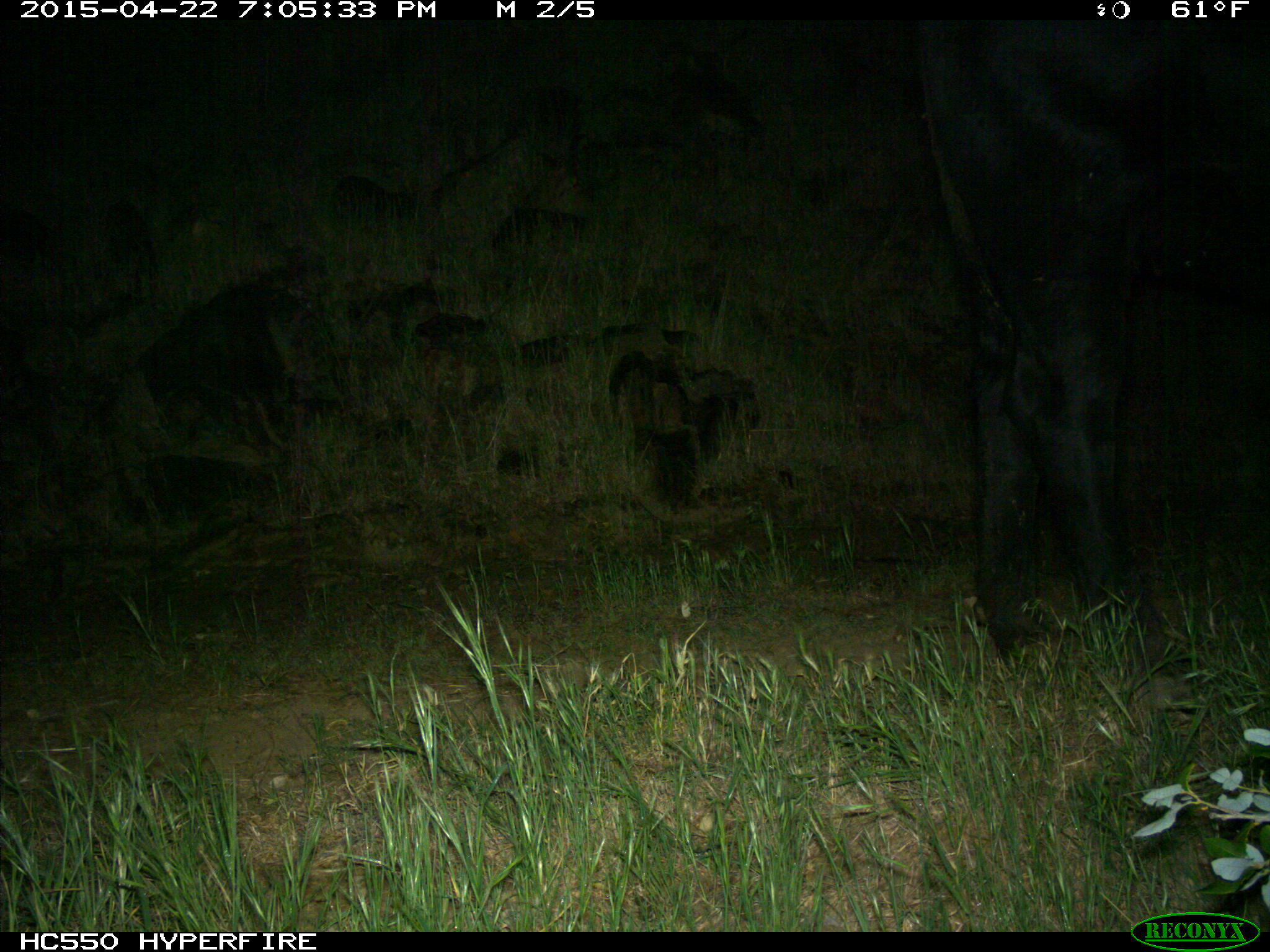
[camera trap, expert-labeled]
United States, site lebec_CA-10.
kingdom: Animalia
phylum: Chordata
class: Mammalia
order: Artiodactyla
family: Bovidae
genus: Bos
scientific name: Bos taurus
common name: domestic cow